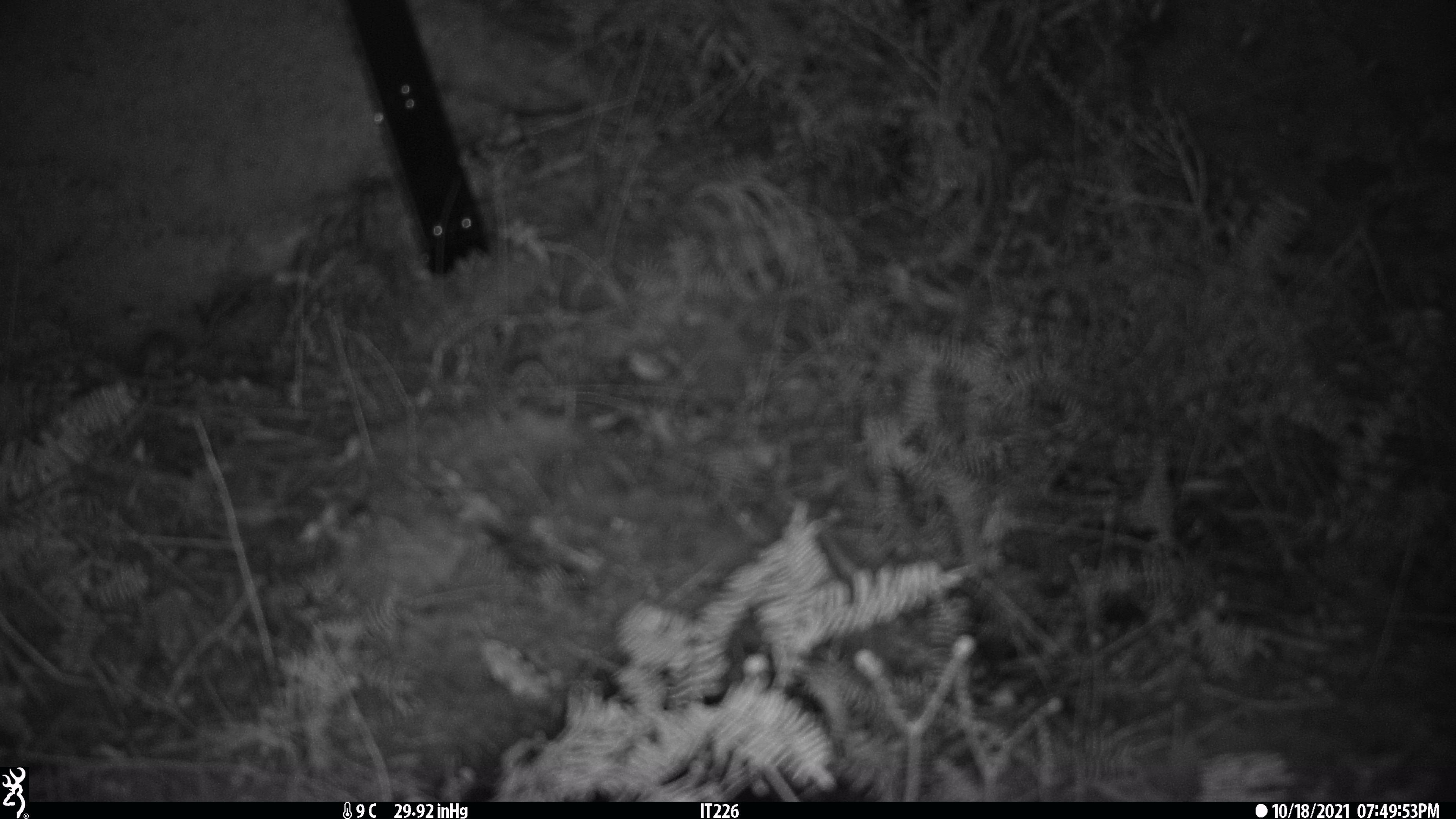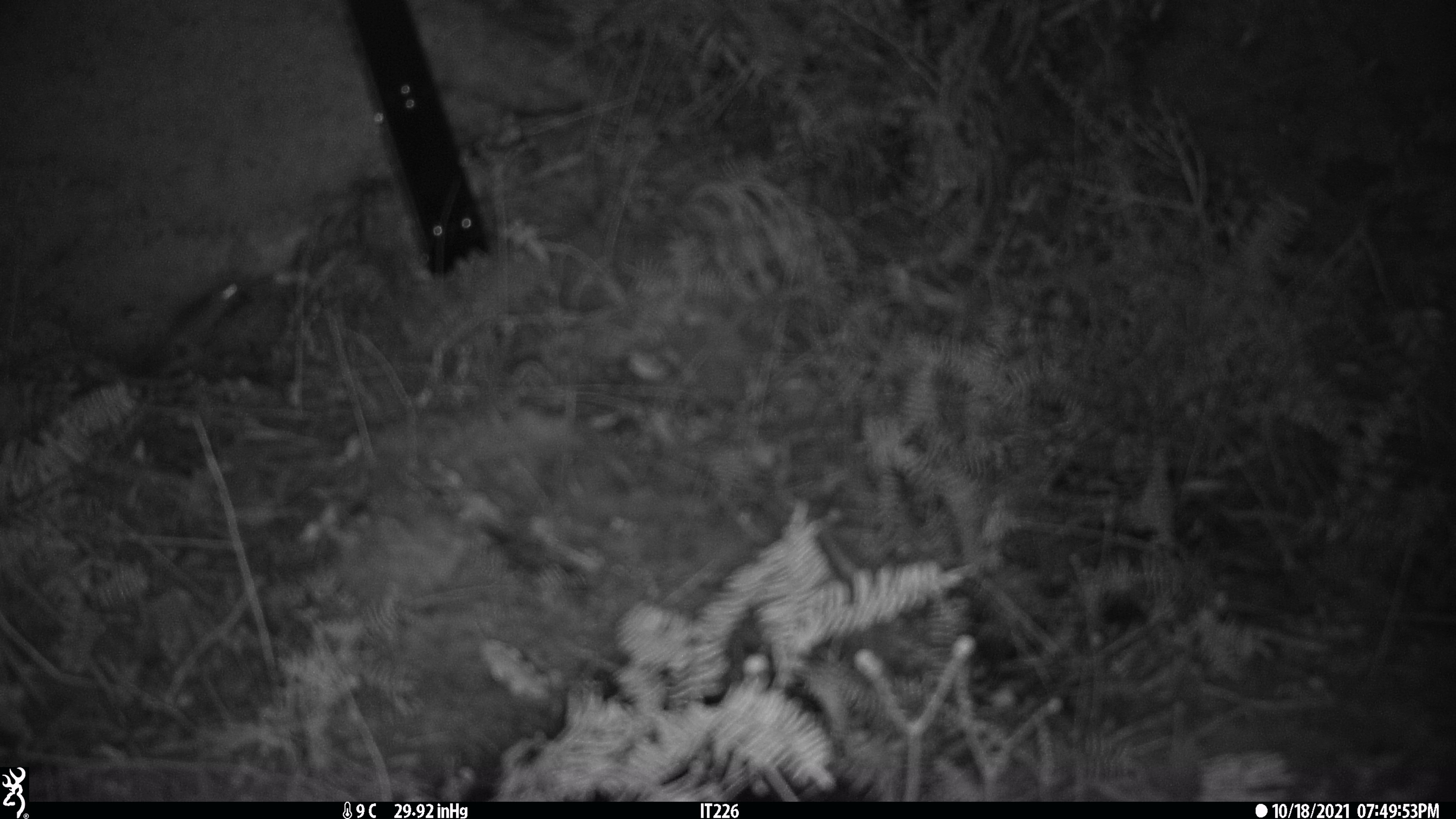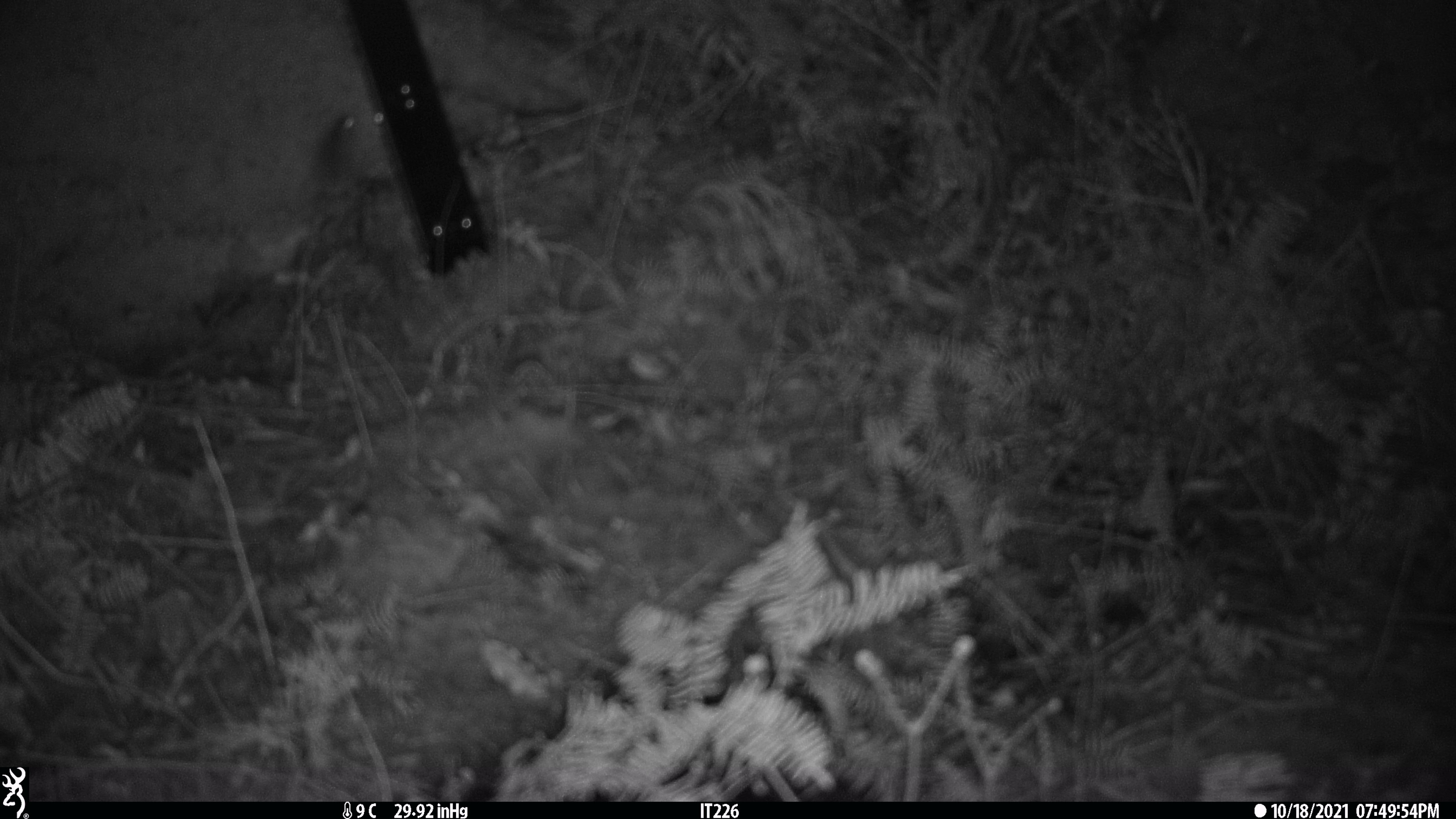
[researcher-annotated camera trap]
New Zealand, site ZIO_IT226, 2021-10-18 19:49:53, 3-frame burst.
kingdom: Animalia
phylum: Chordata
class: Mammalia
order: Rodentia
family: Muridae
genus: Mus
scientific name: Mus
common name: mouse